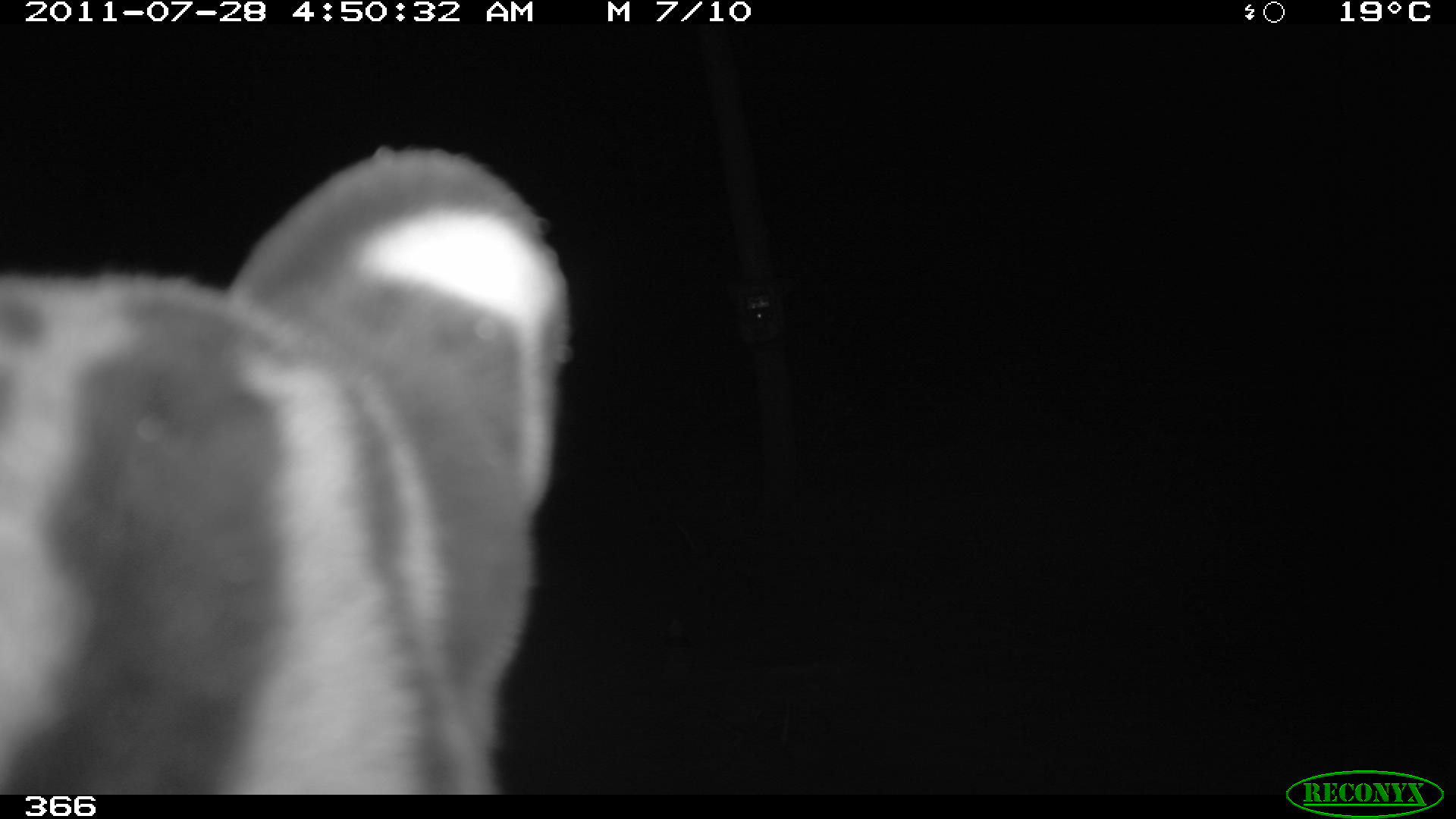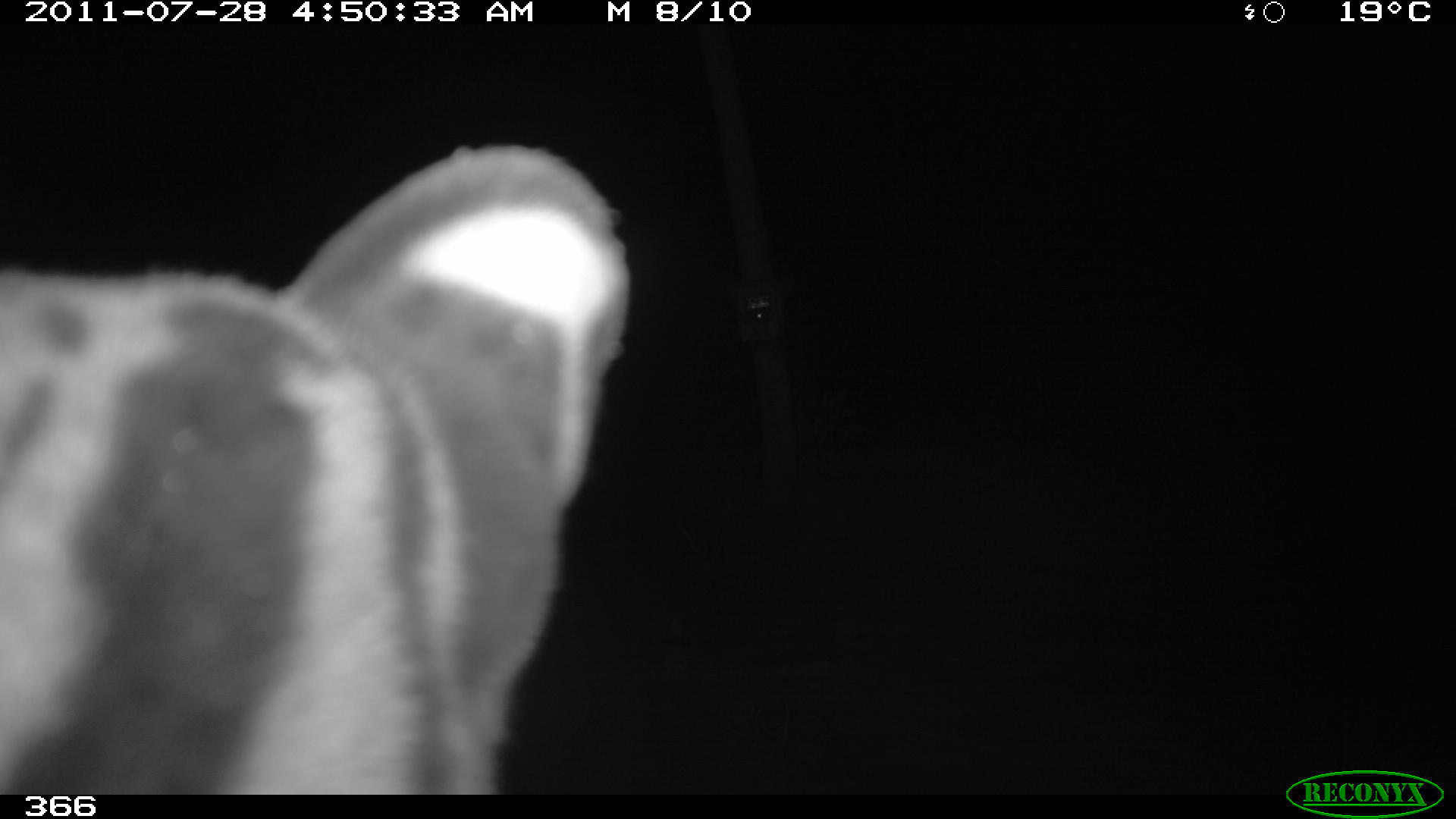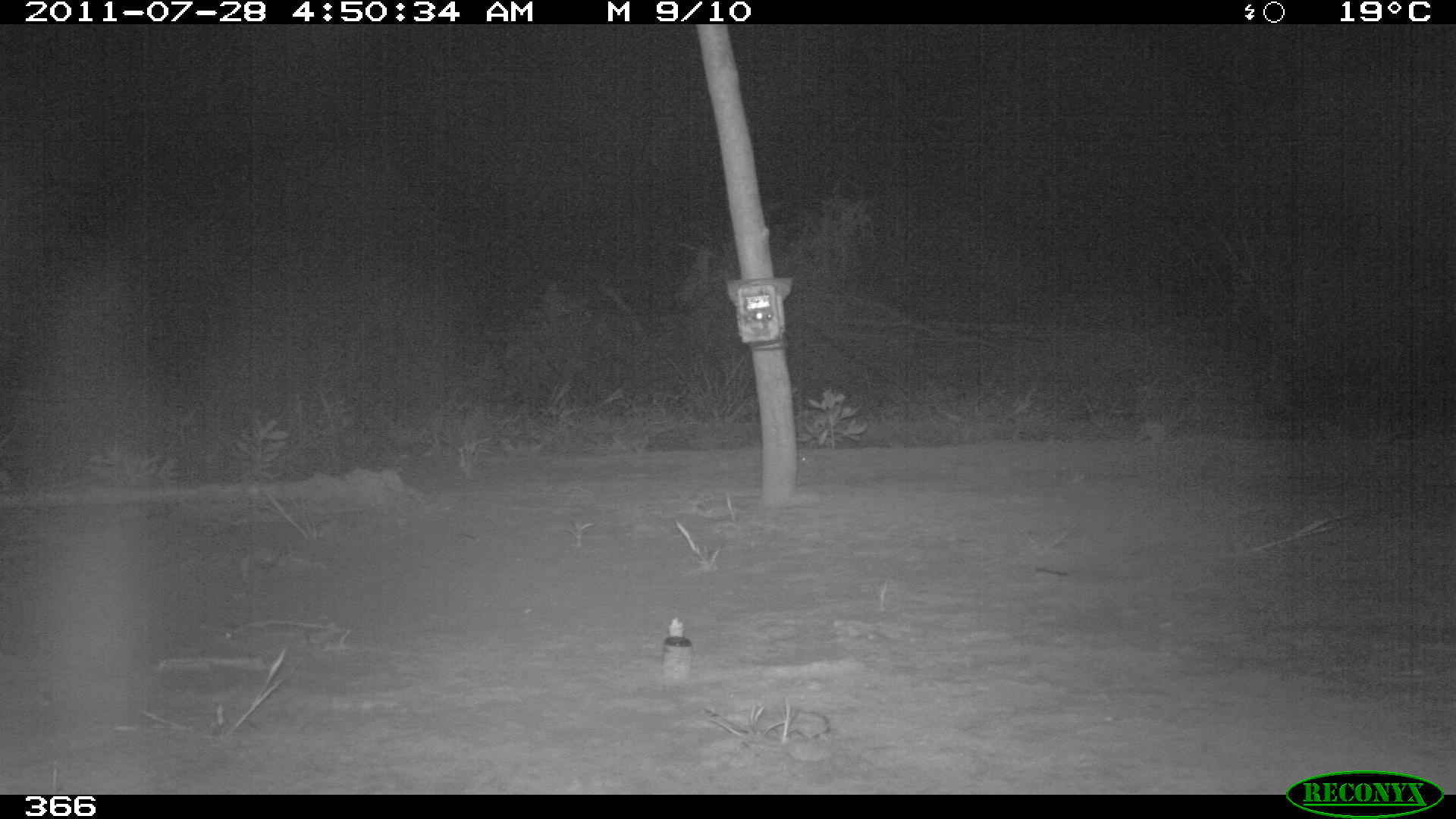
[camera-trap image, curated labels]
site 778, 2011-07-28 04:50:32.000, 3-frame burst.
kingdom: Animalia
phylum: Chordata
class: Mammalia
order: Carnivora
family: Felidae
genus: Leopardus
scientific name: Leopardus pardalis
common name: ocelot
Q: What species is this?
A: Leopardus pardalis (ocelot).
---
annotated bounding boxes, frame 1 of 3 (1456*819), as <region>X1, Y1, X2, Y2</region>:
leopardus pardalis: <region>2, 143, 572, 794</region>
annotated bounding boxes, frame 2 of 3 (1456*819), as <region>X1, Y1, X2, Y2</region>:
leopardus pardalis: <region>0, 141, 637, 790</region>